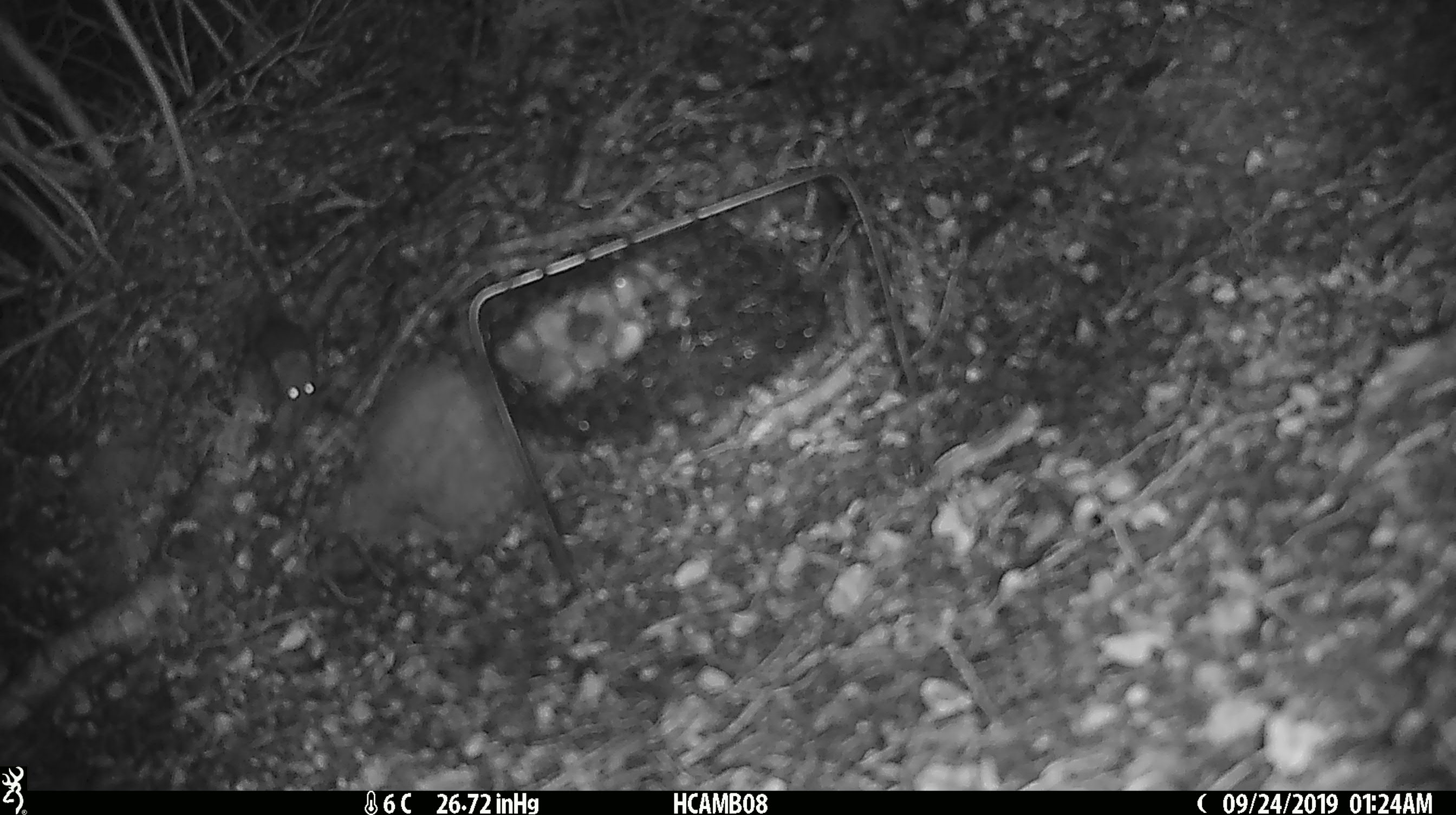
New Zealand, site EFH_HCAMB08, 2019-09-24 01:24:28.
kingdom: Animalia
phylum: Chordata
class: Mammalia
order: Rodentia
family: Muridae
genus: Mus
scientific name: Mus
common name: mouse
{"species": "mouse (Mus)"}